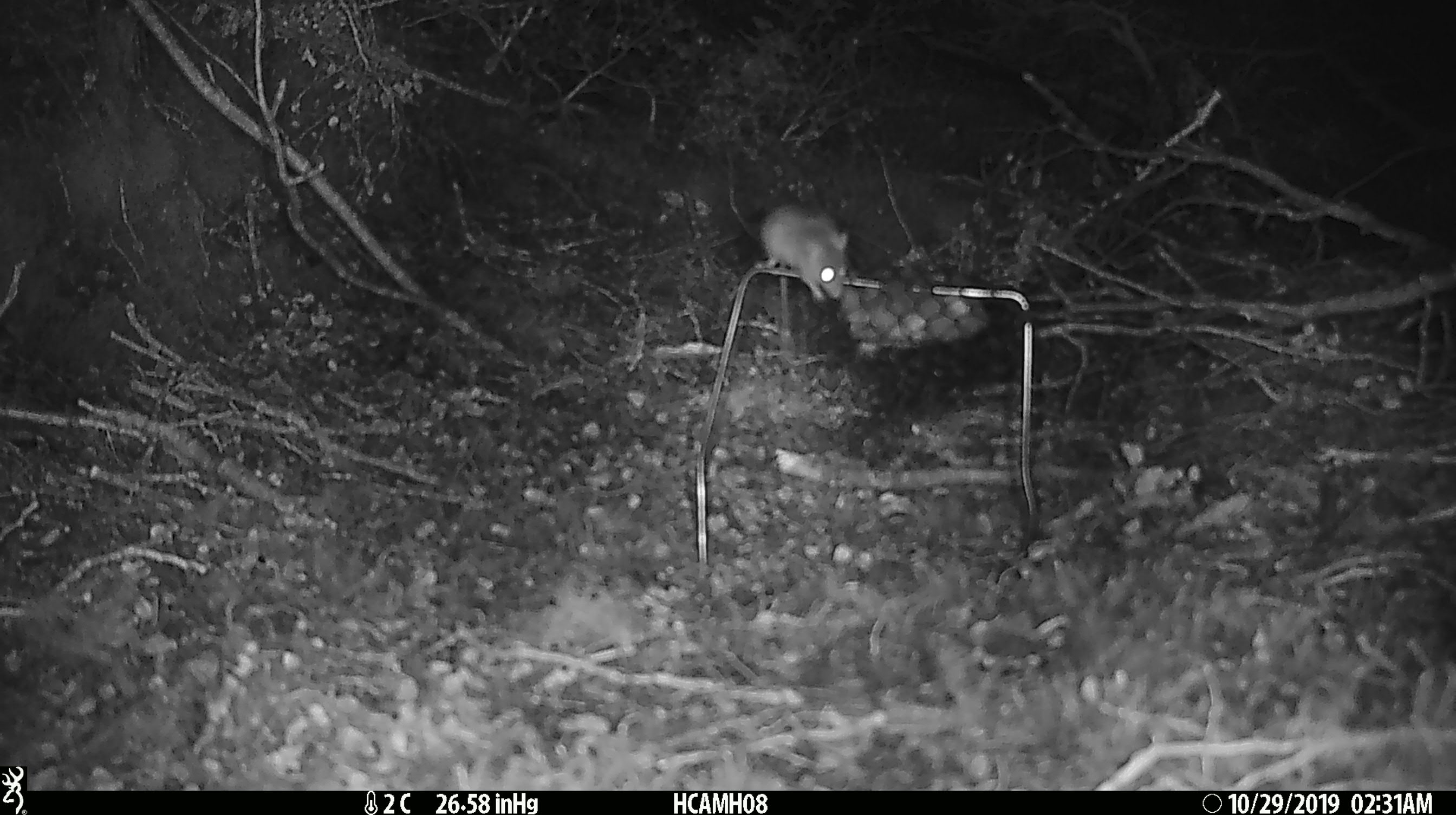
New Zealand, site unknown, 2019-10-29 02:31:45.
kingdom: Animalia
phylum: Chordata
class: Mammalia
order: Rodentia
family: Muridae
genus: Mus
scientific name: Mus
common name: mouse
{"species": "mouse (Mus)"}